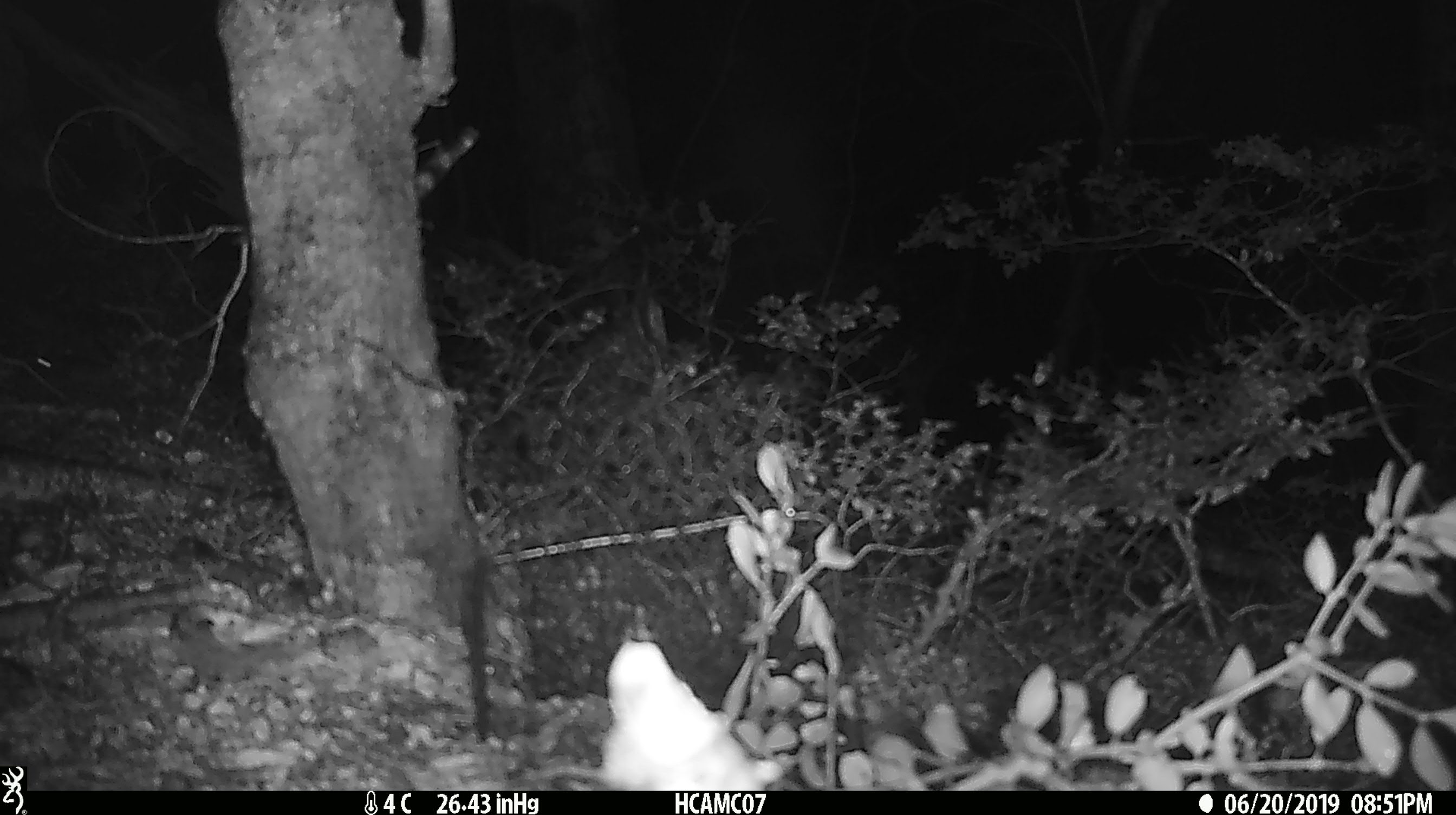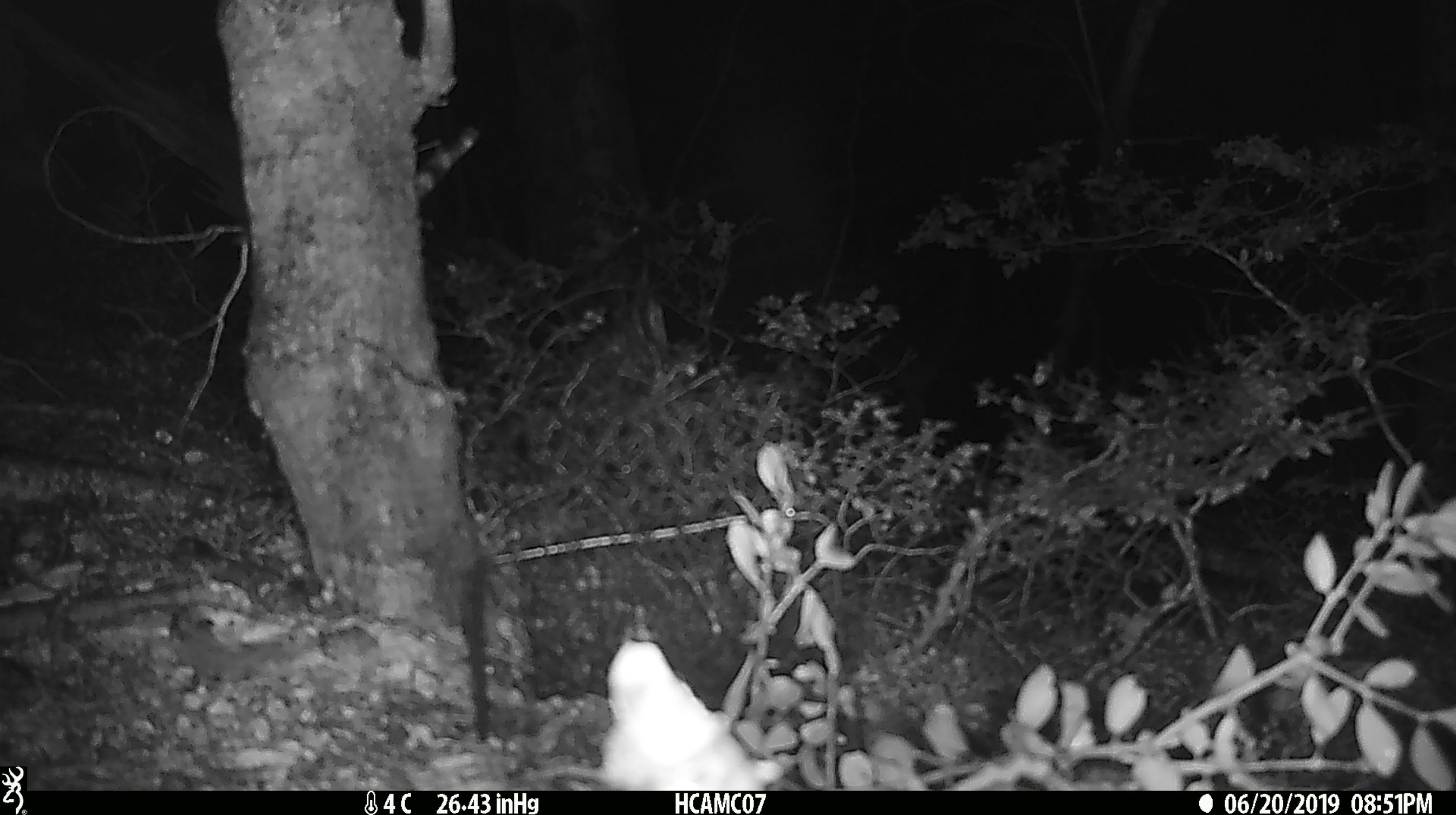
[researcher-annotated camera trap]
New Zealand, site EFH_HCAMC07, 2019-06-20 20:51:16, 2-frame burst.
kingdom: Animalia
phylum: Chordata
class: Mammalia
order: Rodentia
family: Muridae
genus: Mus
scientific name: Mus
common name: mouse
Mouse (Mus).